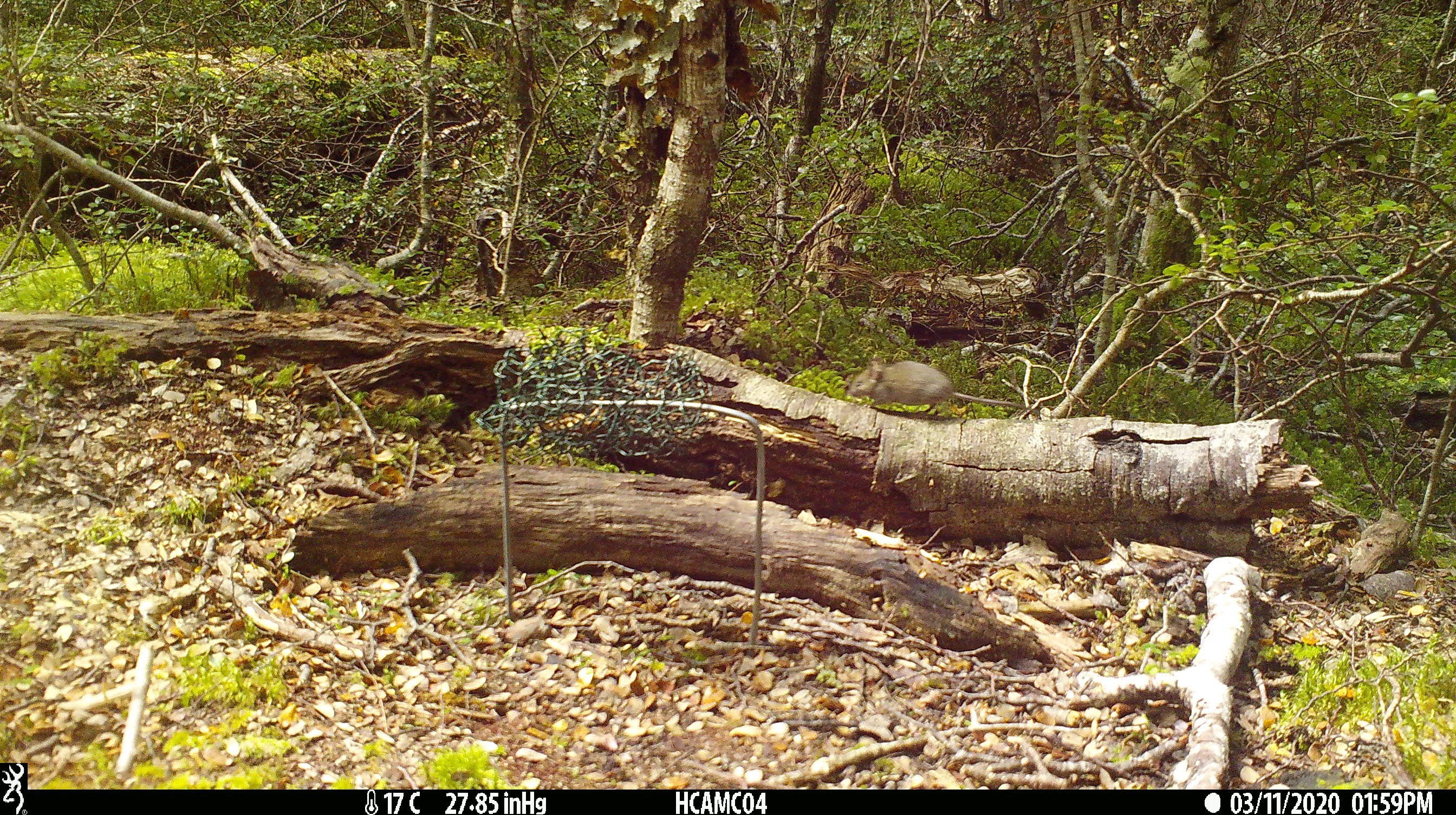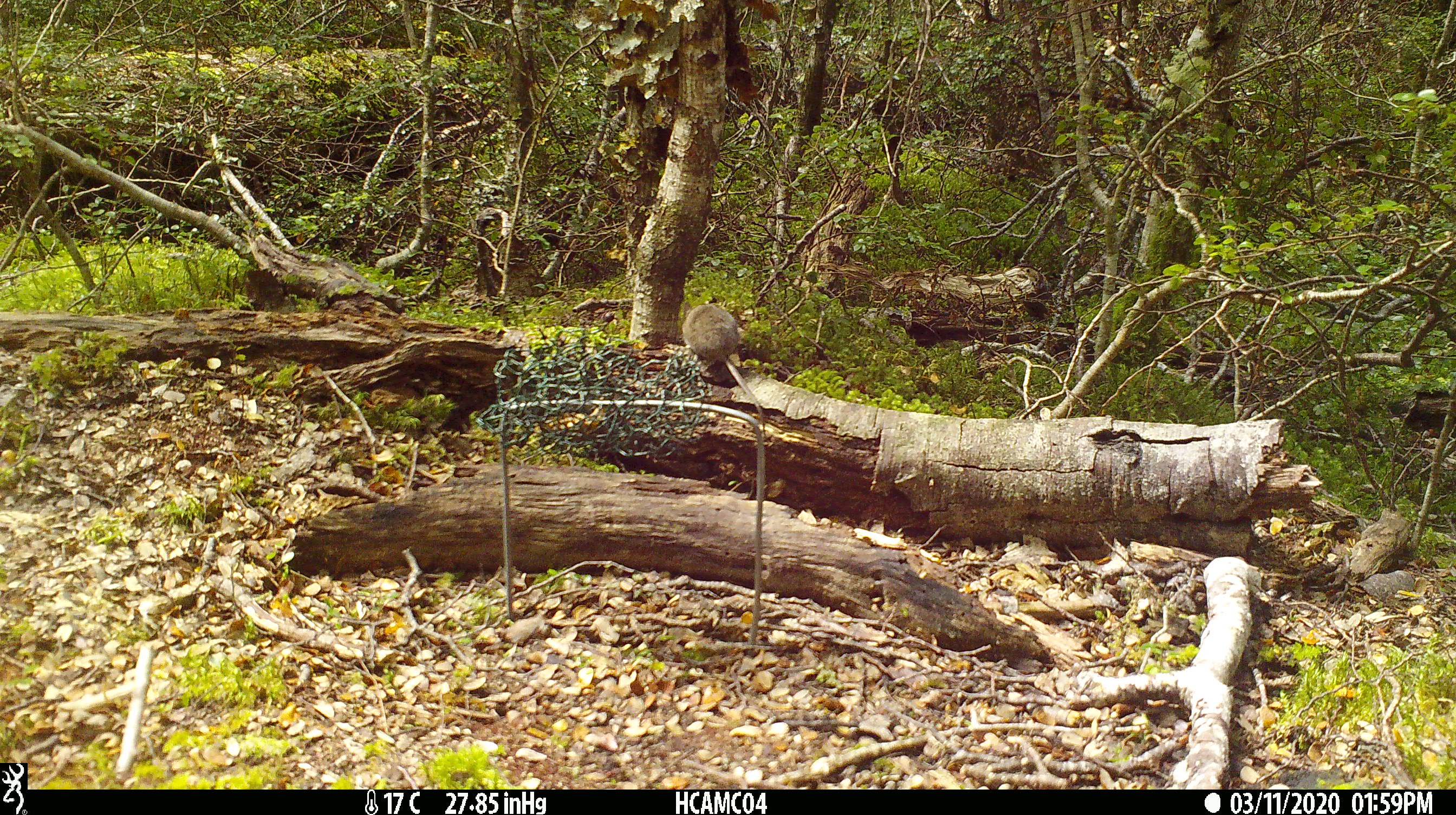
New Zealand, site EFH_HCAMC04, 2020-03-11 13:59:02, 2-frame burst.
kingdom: Animalia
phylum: Chordata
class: Mammalia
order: Rodentia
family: Muridae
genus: Mus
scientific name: Mus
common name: mouse